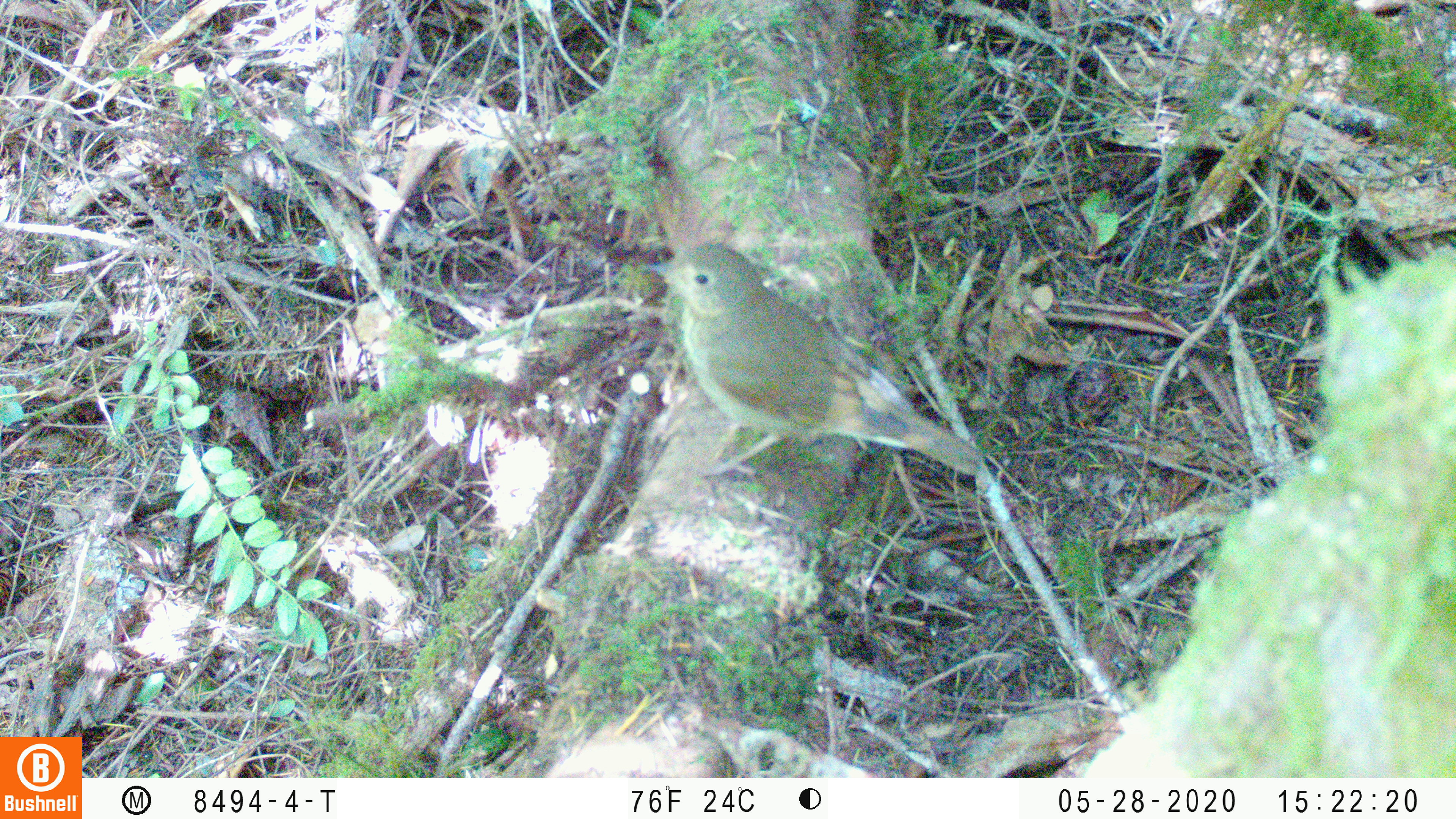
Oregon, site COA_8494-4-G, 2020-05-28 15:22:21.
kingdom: Animalia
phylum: Chordata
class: Aves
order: Passeriformes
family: Turdidae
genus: Catharus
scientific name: Catharus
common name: brown thrushes and nightingale-thrushes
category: catharus species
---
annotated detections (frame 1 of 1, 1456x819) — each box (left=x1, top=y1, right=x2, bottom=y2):
catharus species: (left=637, top=237, right=987, bottom=485)